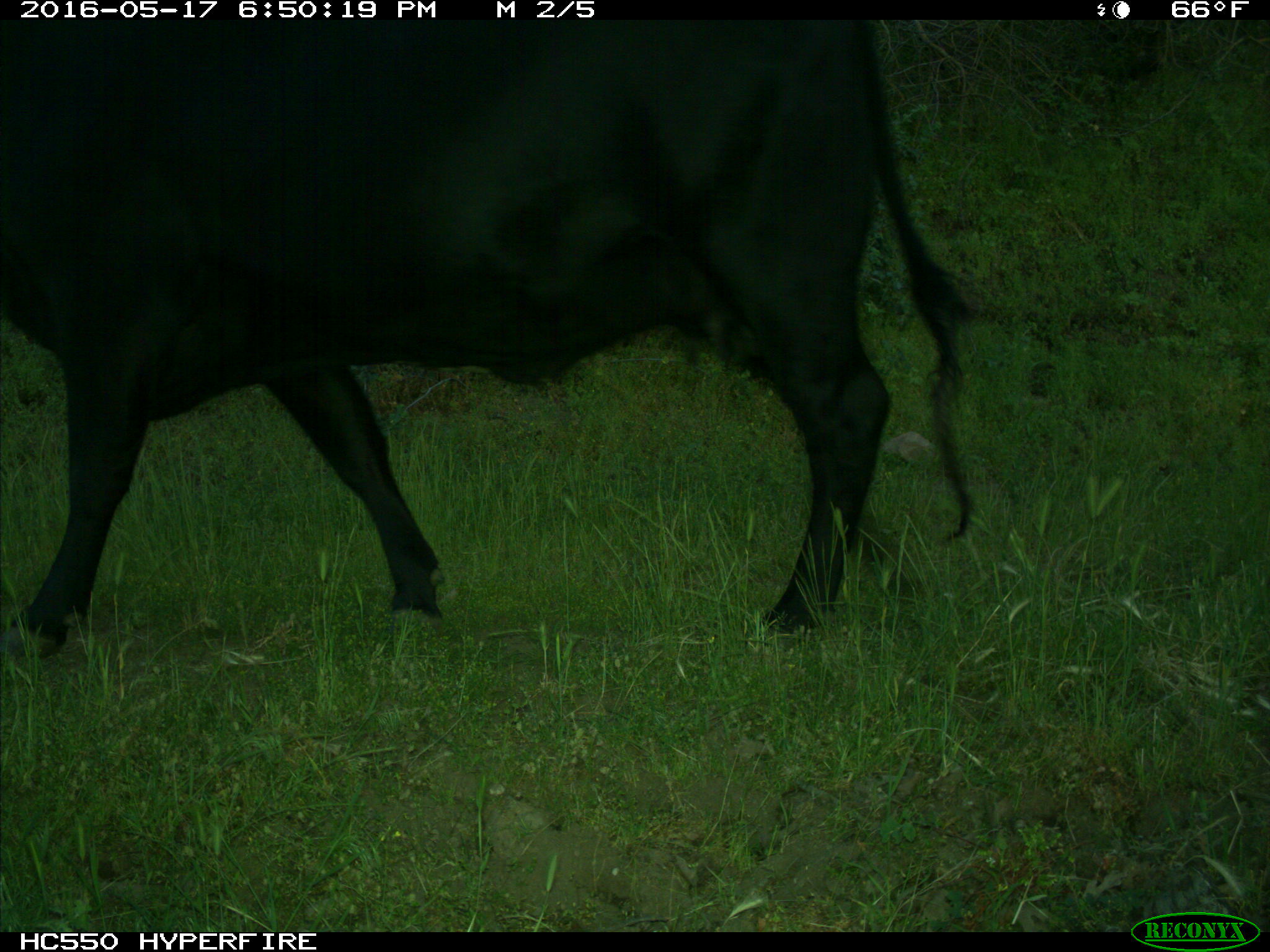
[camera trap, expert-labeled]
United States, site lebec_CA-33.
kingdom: Animalia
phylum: Chordata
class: Mammalia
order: Artiodactyla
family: Bovidae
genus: Bos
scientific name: Bos taurus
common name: domestic cow